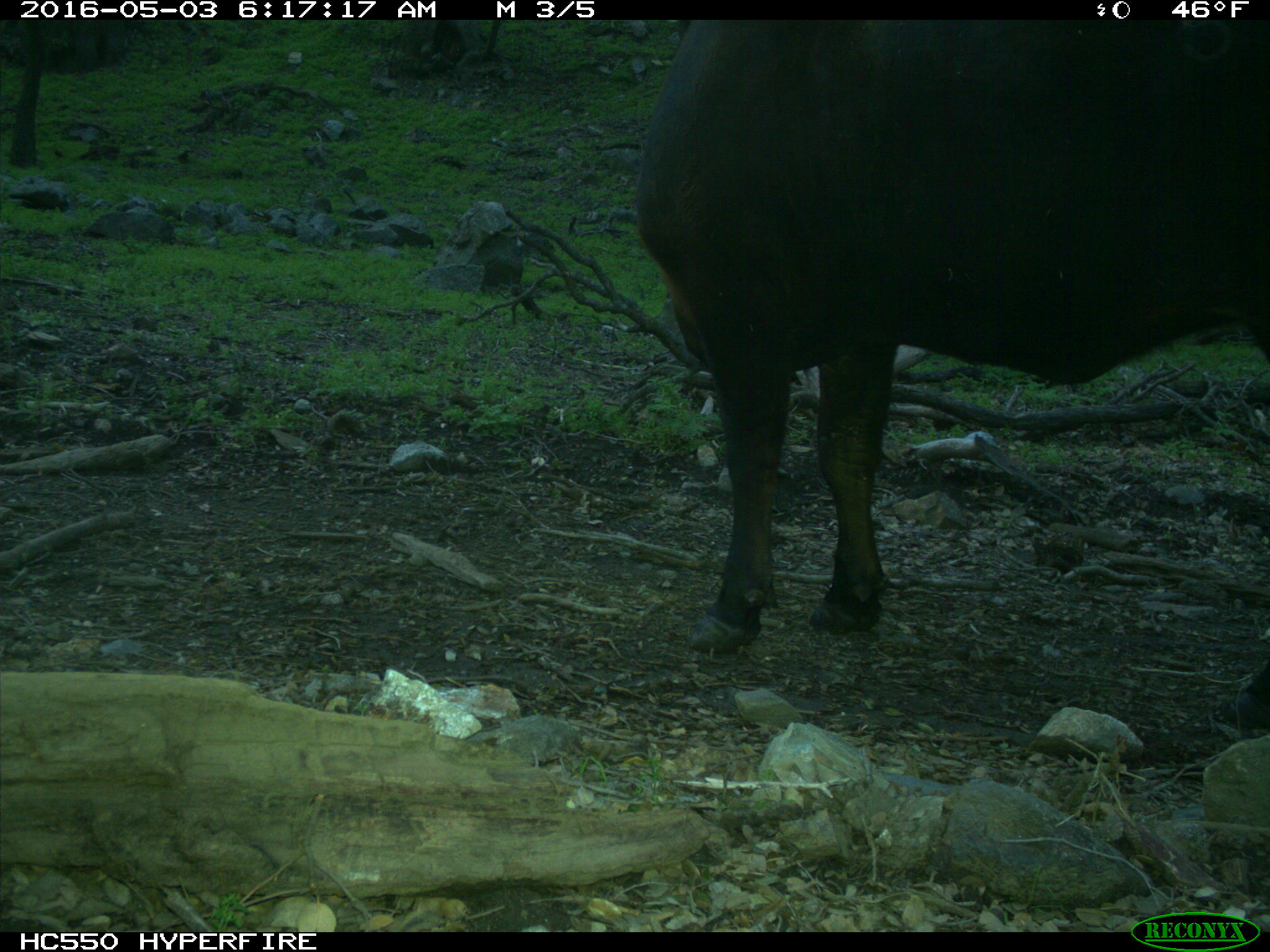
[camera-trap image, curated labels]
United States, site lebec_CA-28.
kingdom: Animalia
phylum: Chordata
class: Mammalia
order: Artiodactyla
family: Bovidae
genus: Bos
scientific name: Bos taurus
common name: domestic cow